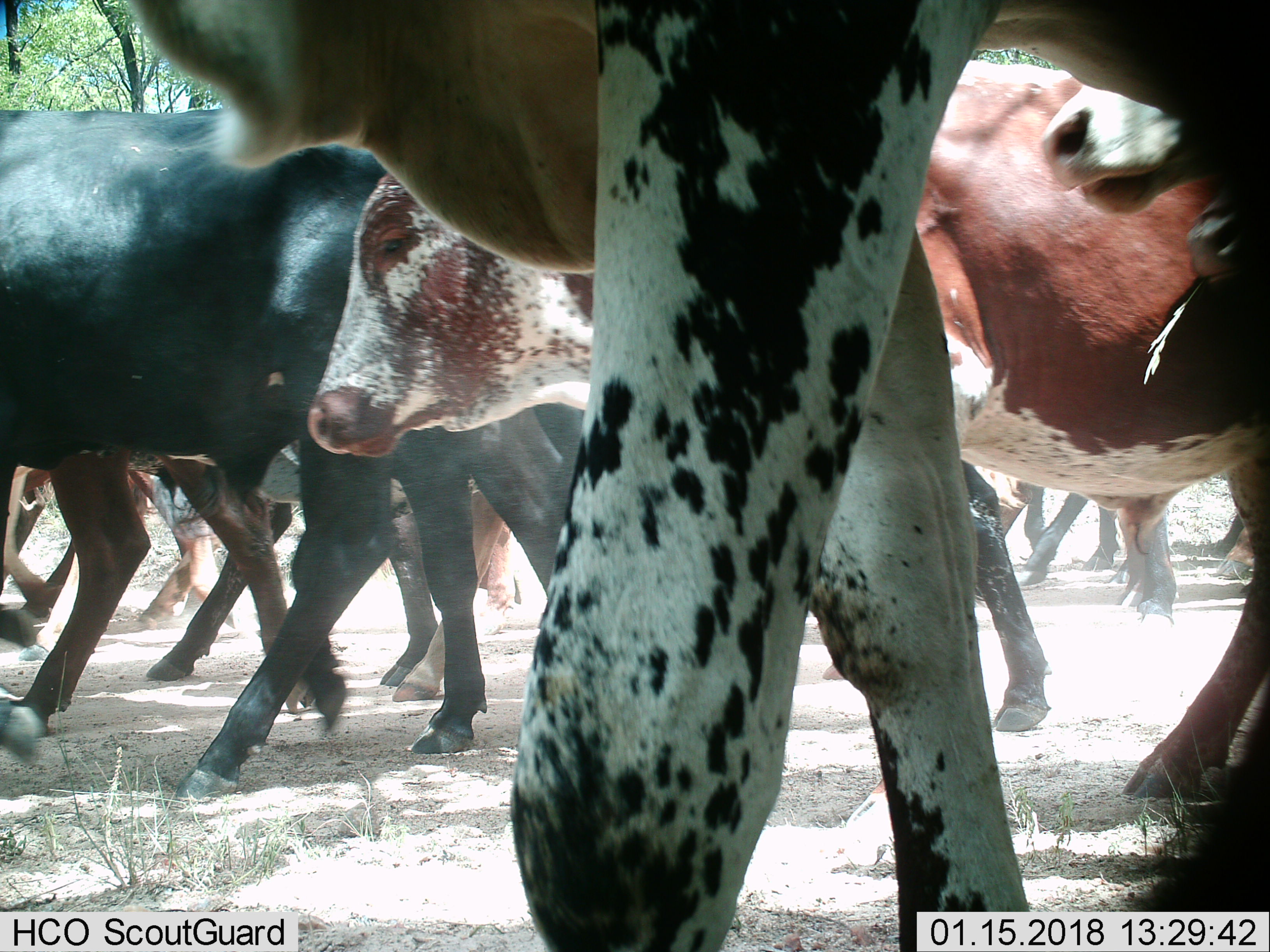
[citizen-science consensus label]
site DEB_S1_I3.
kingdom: Animalia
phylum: Chordata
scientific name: Vertebrata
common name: domestic animal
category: domesticanimal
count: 11-50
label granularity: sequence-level